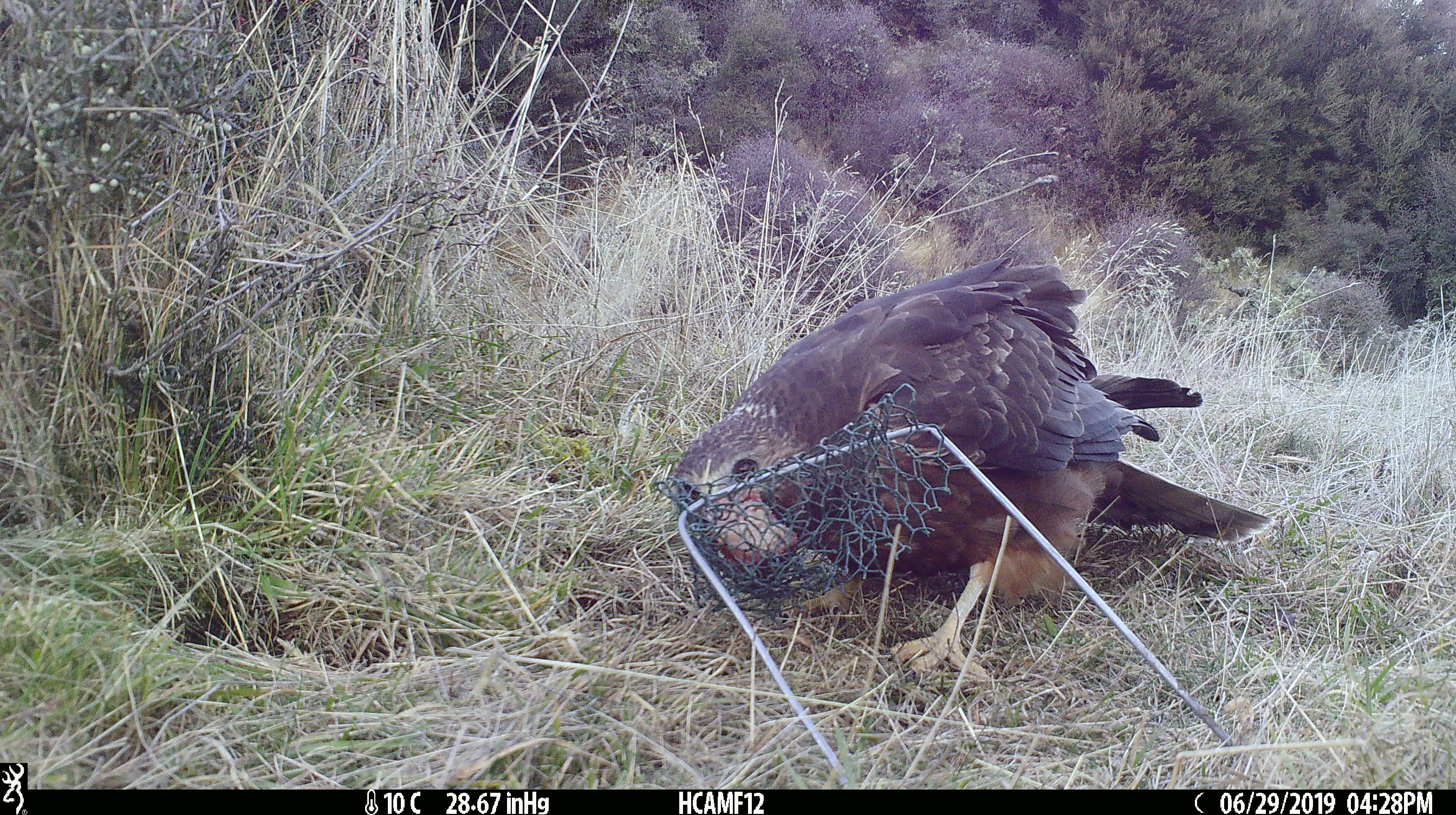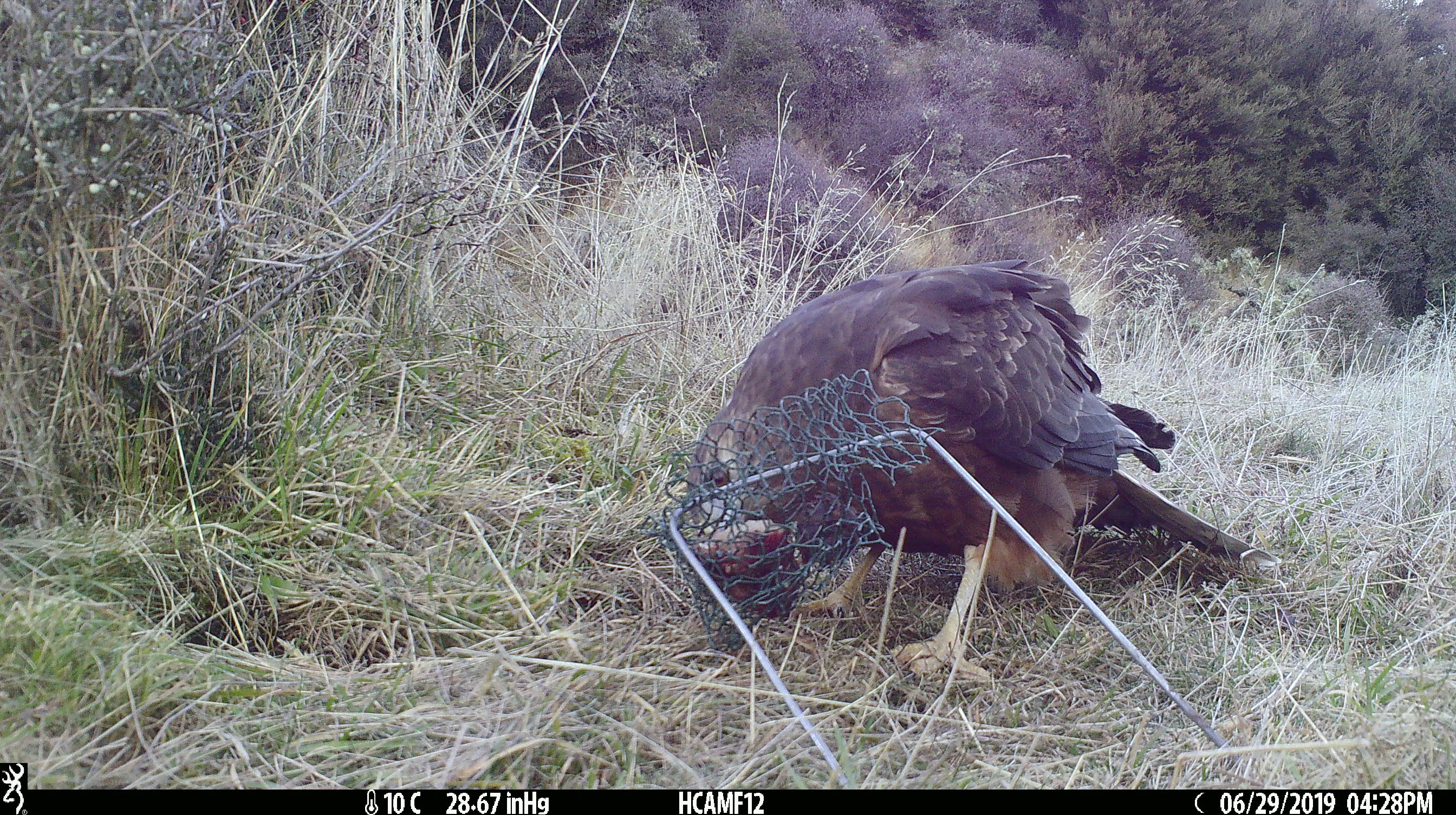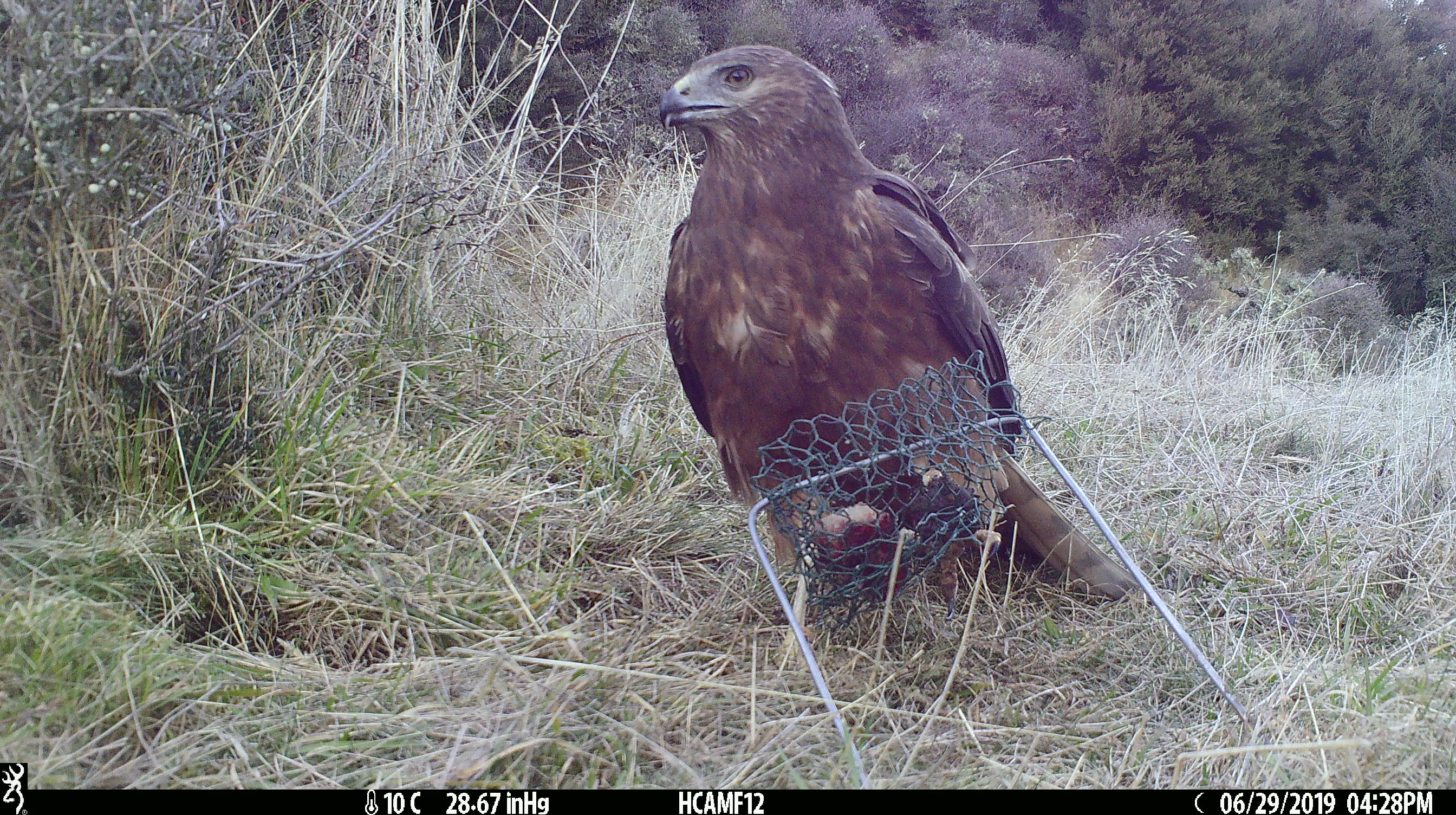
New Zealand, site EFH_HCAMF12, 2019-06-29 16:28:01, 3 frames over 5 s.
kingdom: Animalia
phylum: Chordata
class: Aves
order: Accipitriformes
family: Accipitridae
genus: Circus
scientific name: Circus approximans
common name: swamp harrier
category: harrier